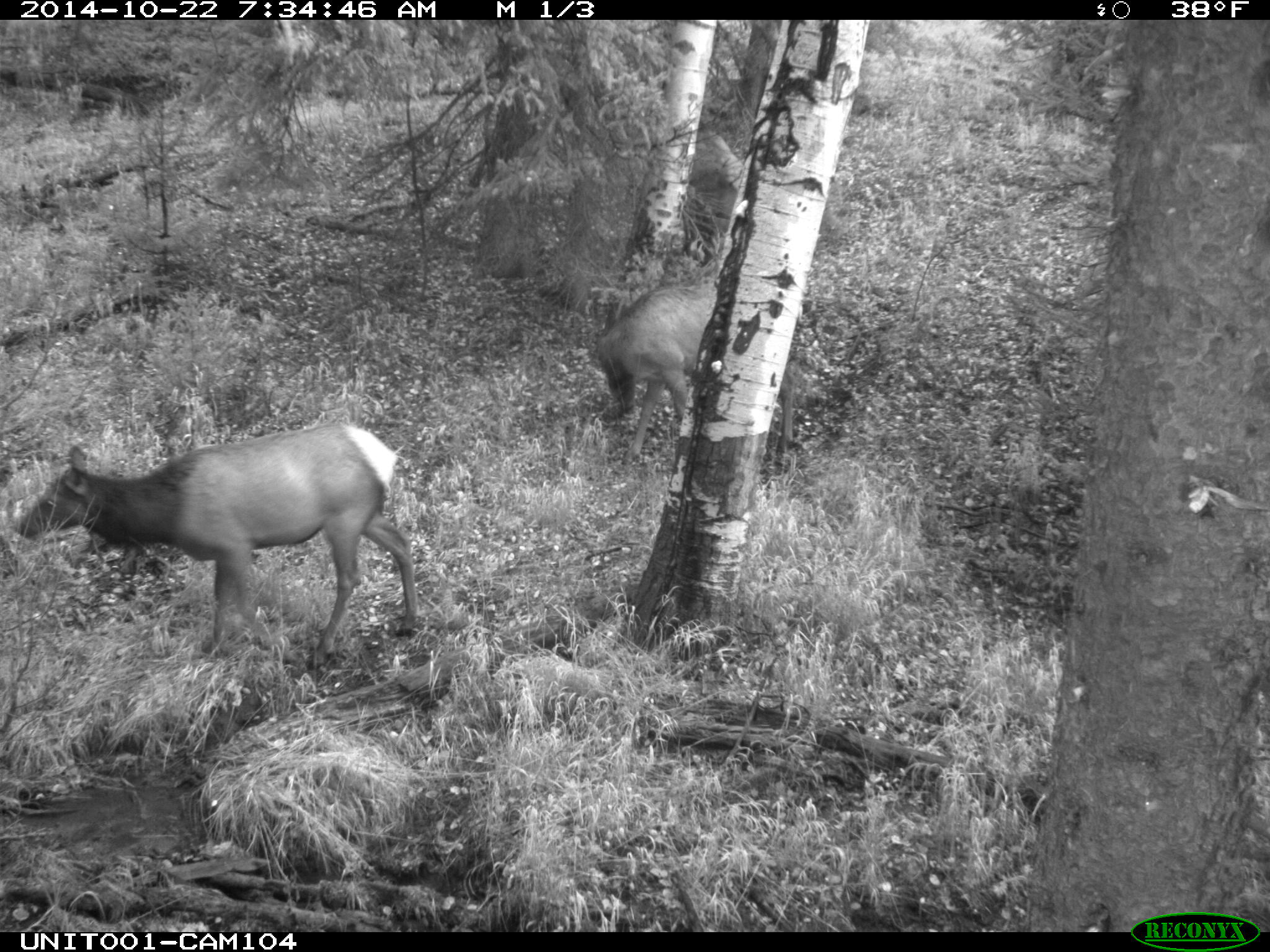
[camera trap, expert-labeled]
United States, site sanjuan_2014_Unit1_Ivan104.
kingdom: Animalia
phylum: Chordata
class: Mammalia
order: Artiodactyla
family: Cervidae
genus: Cervus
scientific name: Cervus elaphus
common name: red deer